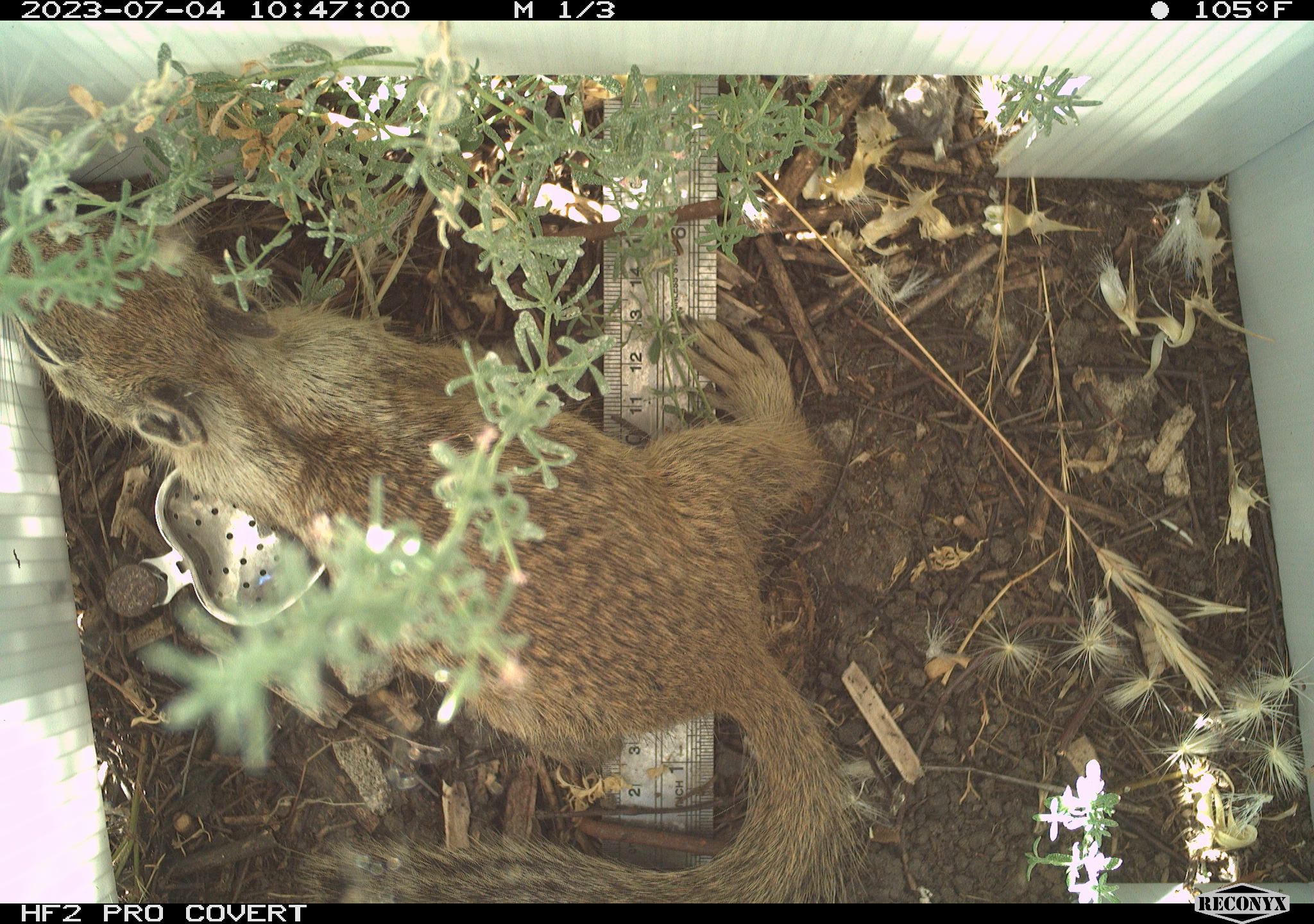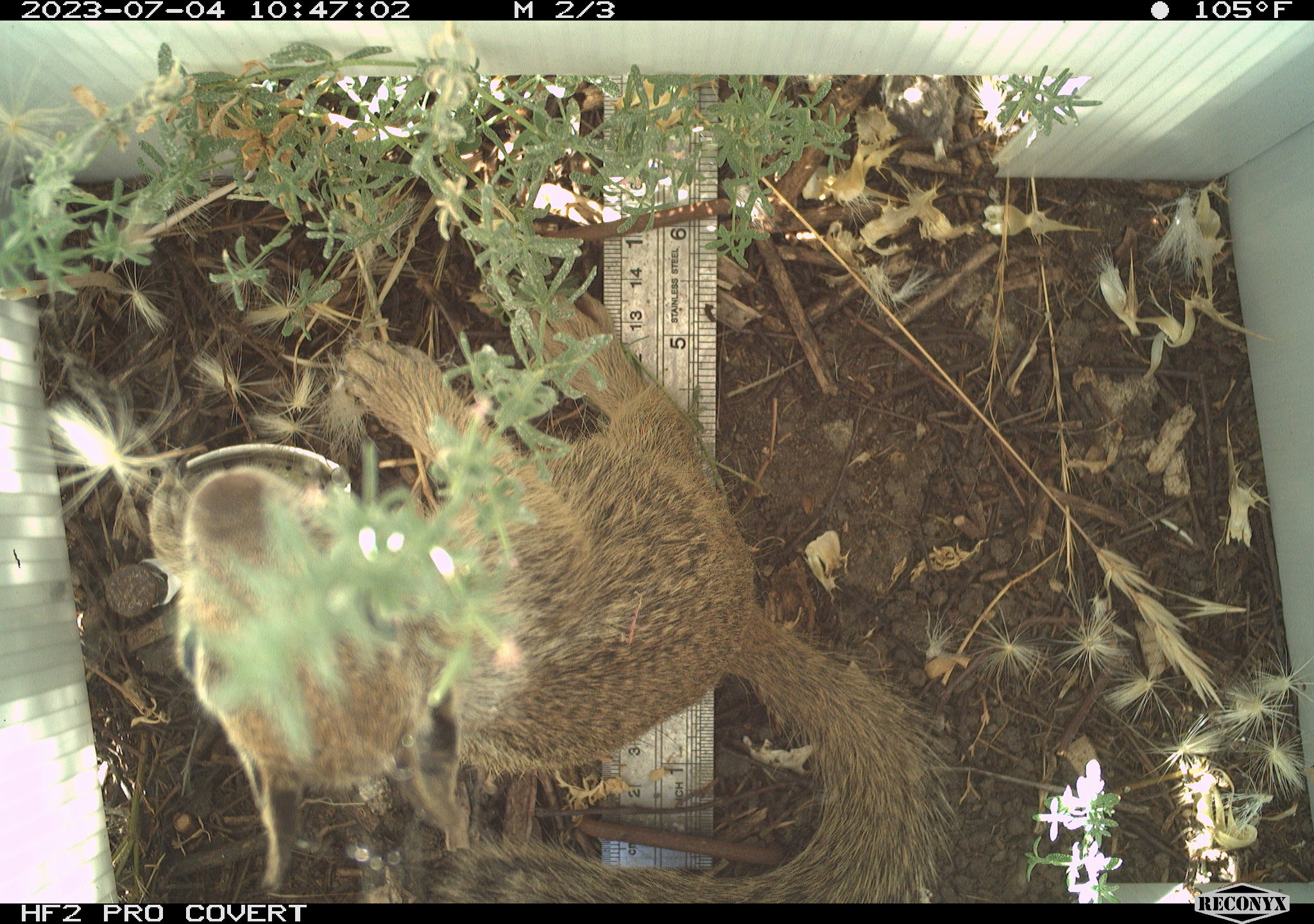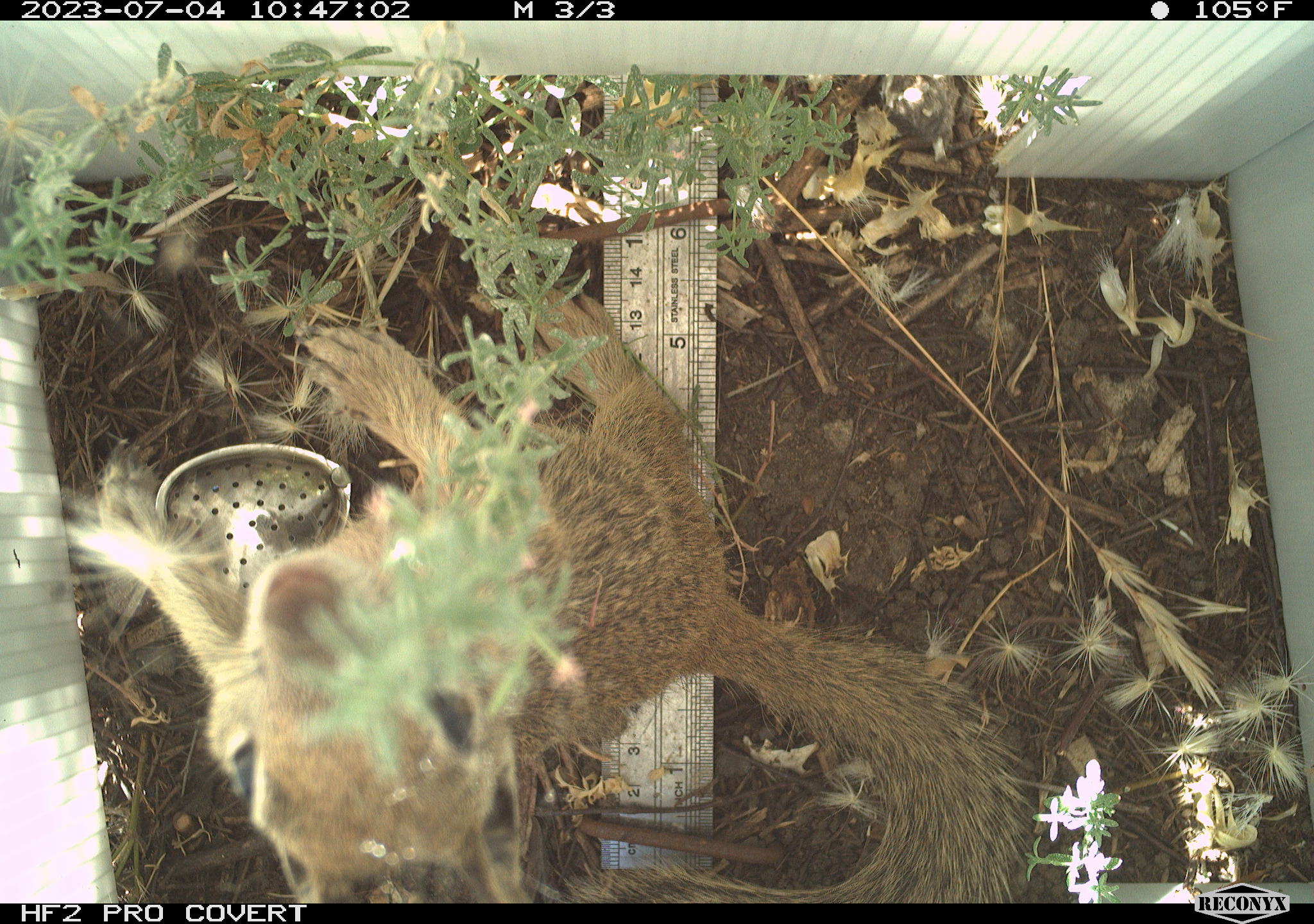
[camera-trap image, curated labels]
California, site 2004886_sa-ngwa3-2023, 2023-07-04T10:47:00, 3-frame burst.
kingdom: Animalia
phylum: Chordata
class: Mammalia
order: Rodentia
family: Sciuridae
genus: Otospermophilus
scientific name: Otospermophilus beecheyi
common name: california ground squirrel